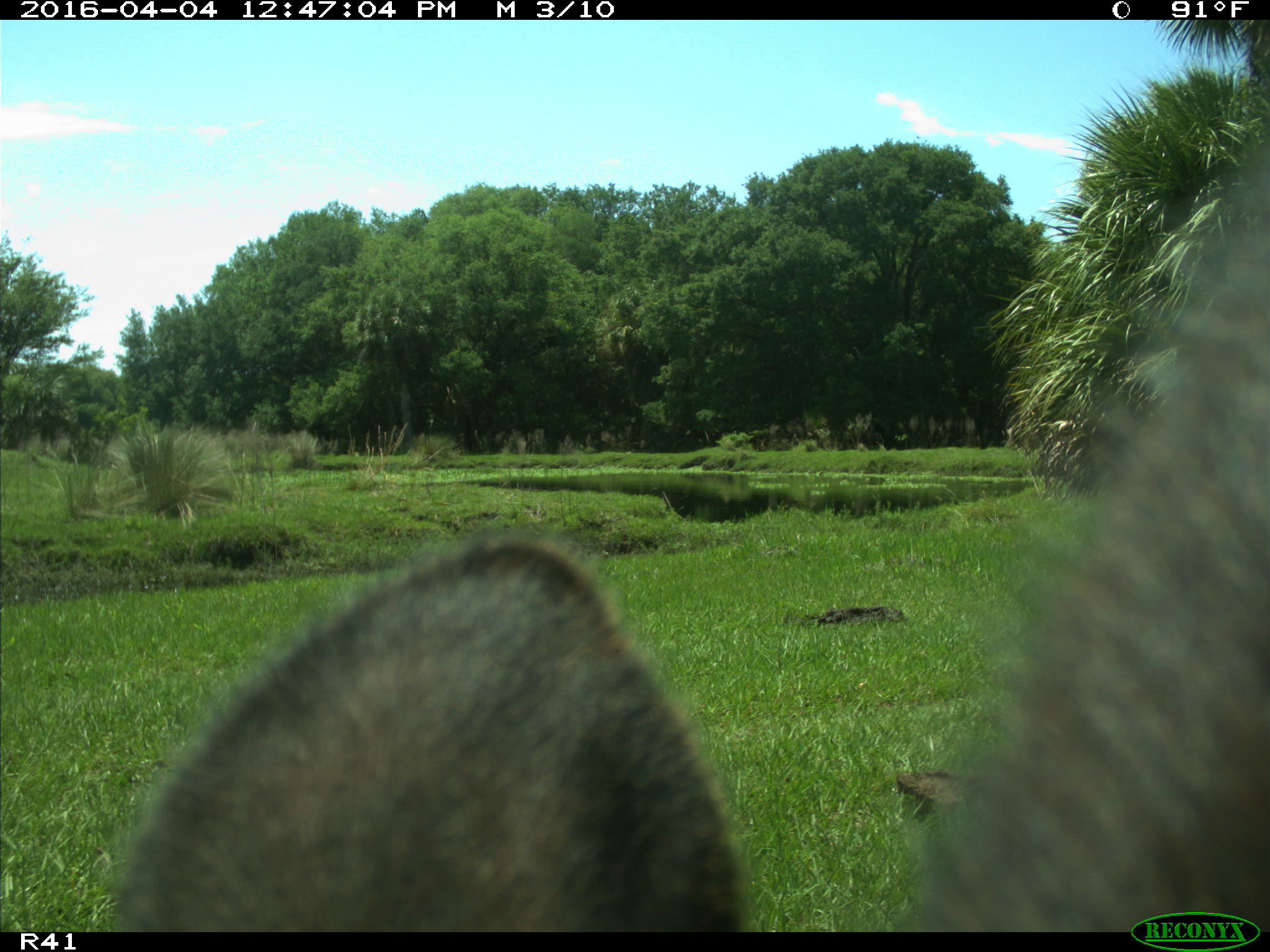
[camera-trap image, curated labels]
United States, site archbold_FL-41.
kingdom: Animalia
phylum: Chordata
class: Mammalia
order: Artiodactyla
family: Bovidae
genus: Bos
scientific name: Bos taurus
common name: domestic cow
Bos taurus (domestic cow).